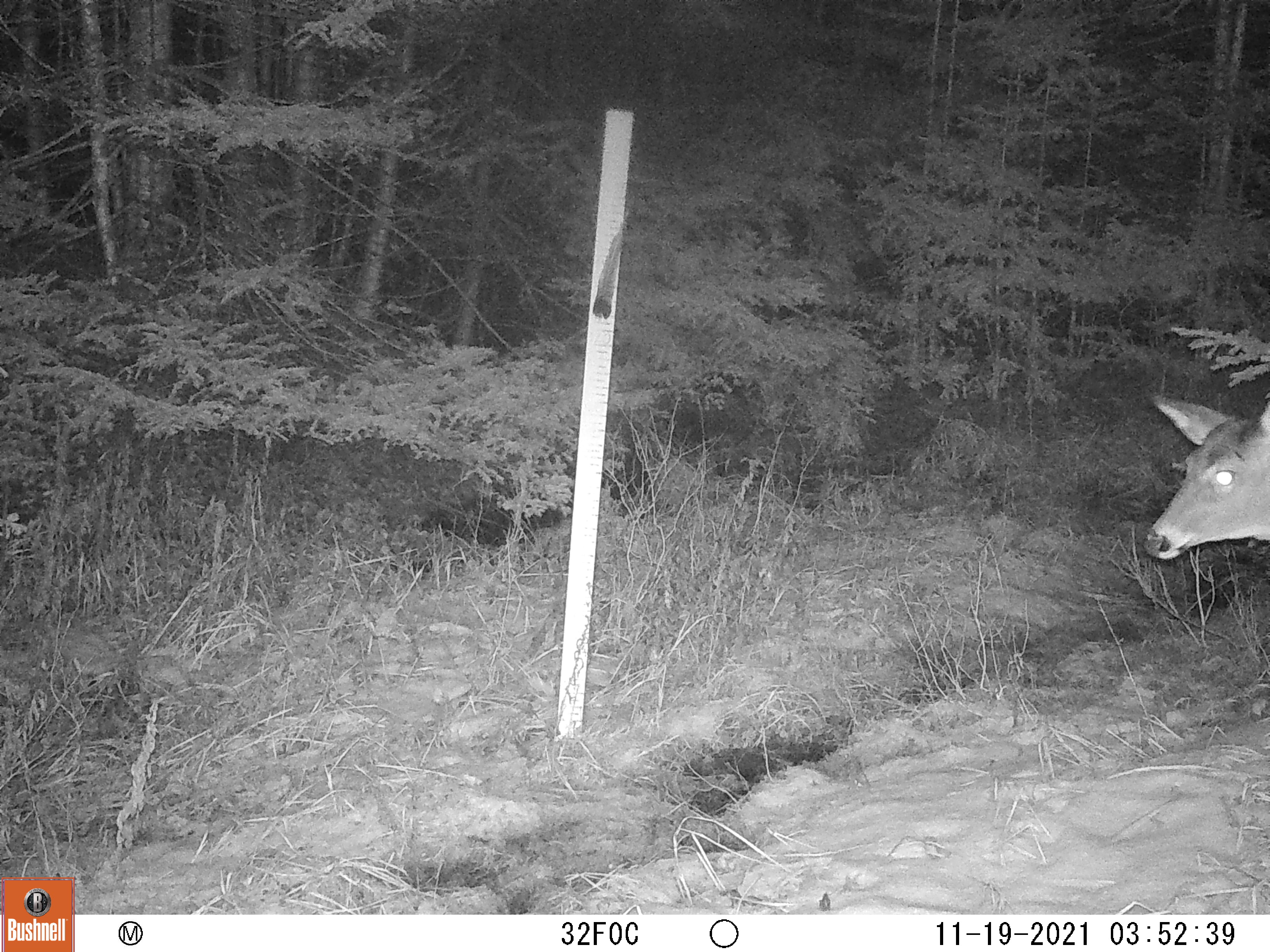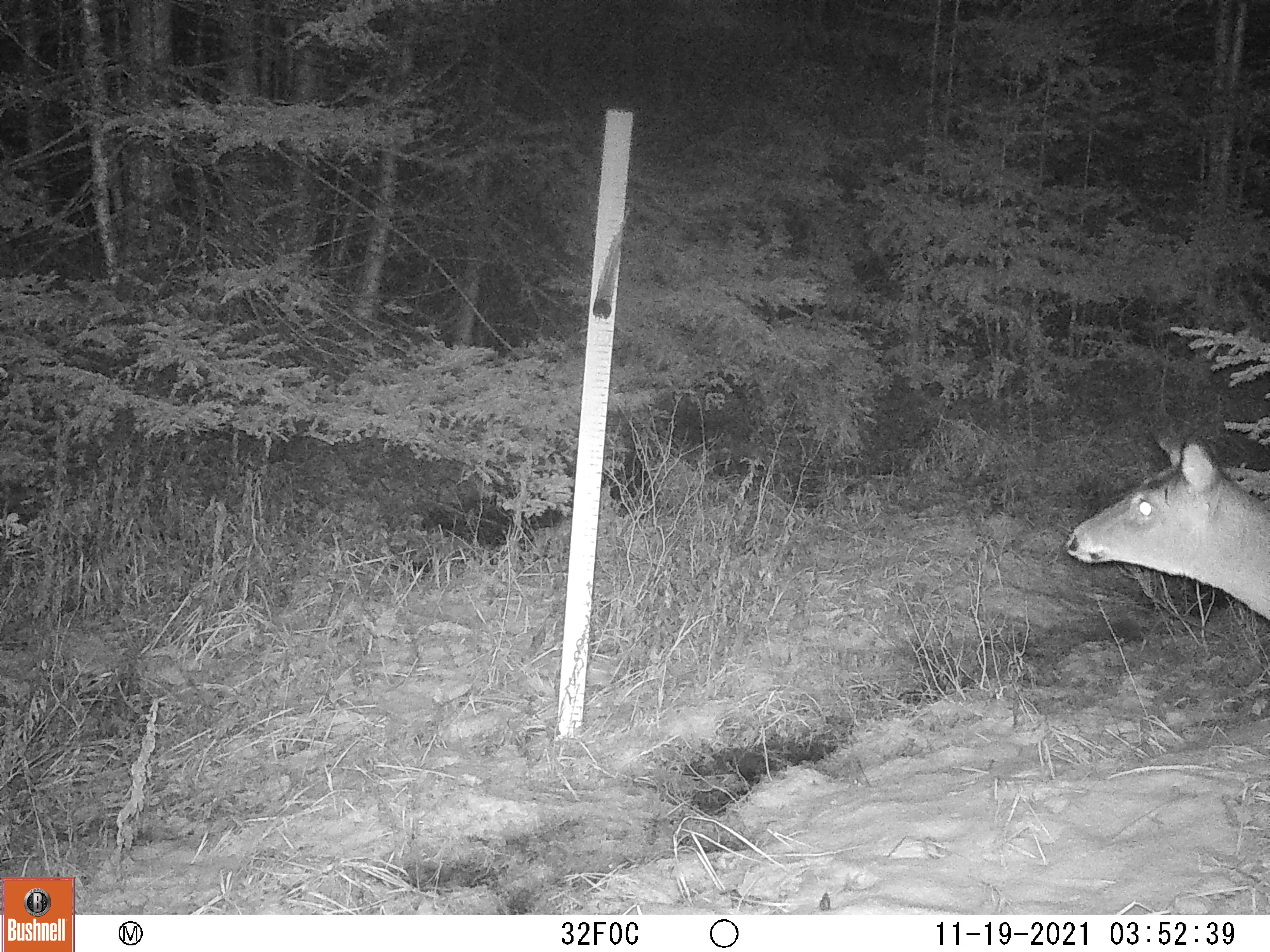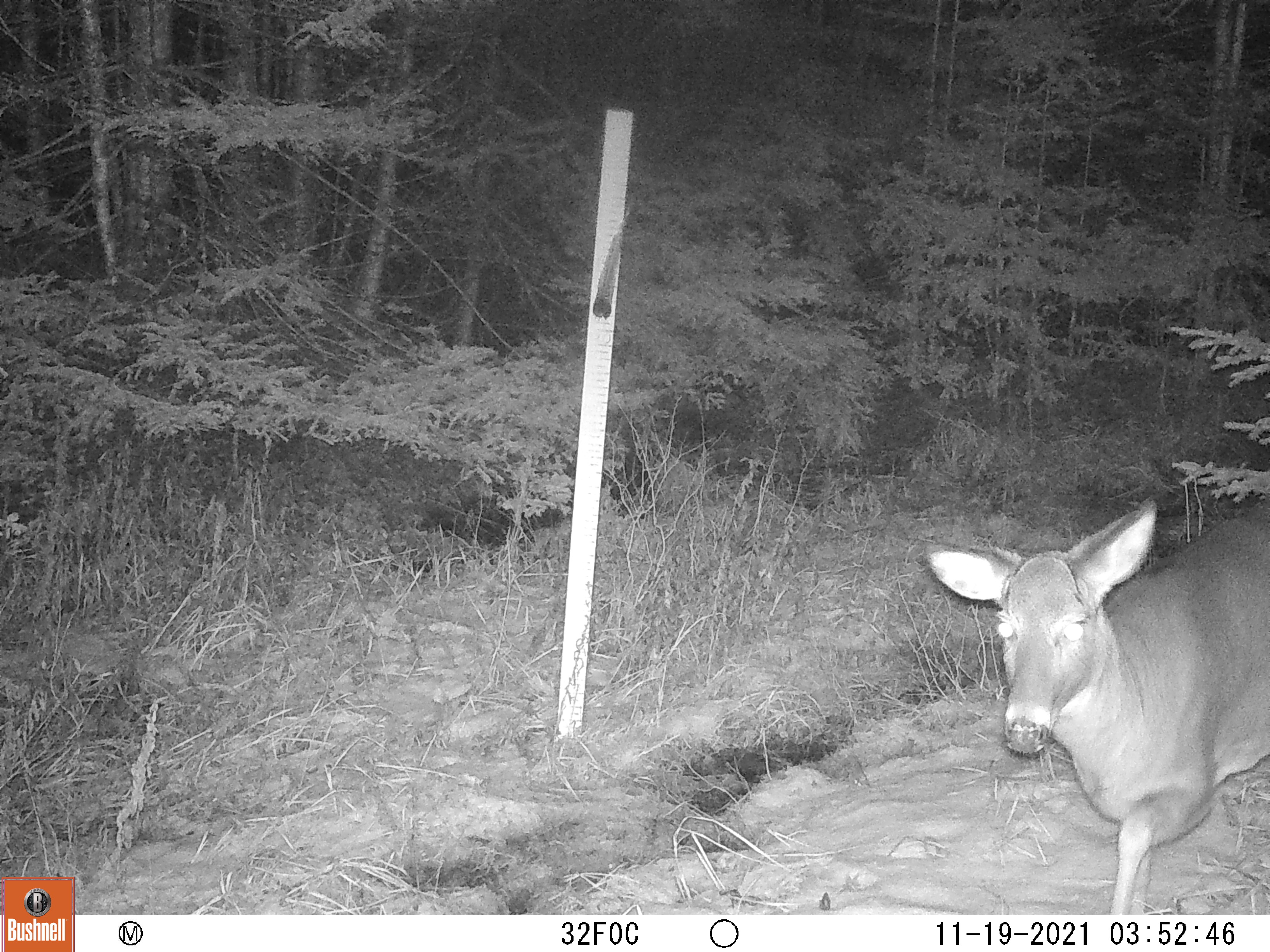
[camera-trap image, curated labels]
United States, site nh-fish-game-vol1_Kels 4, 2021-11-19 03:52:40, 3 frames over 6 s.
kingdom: Animalia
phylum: Chordata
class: Mammalia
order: Artiodactyla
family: Cervidae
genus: Odocoileus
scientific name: Odocoileus virginianus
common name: white-tailed deer